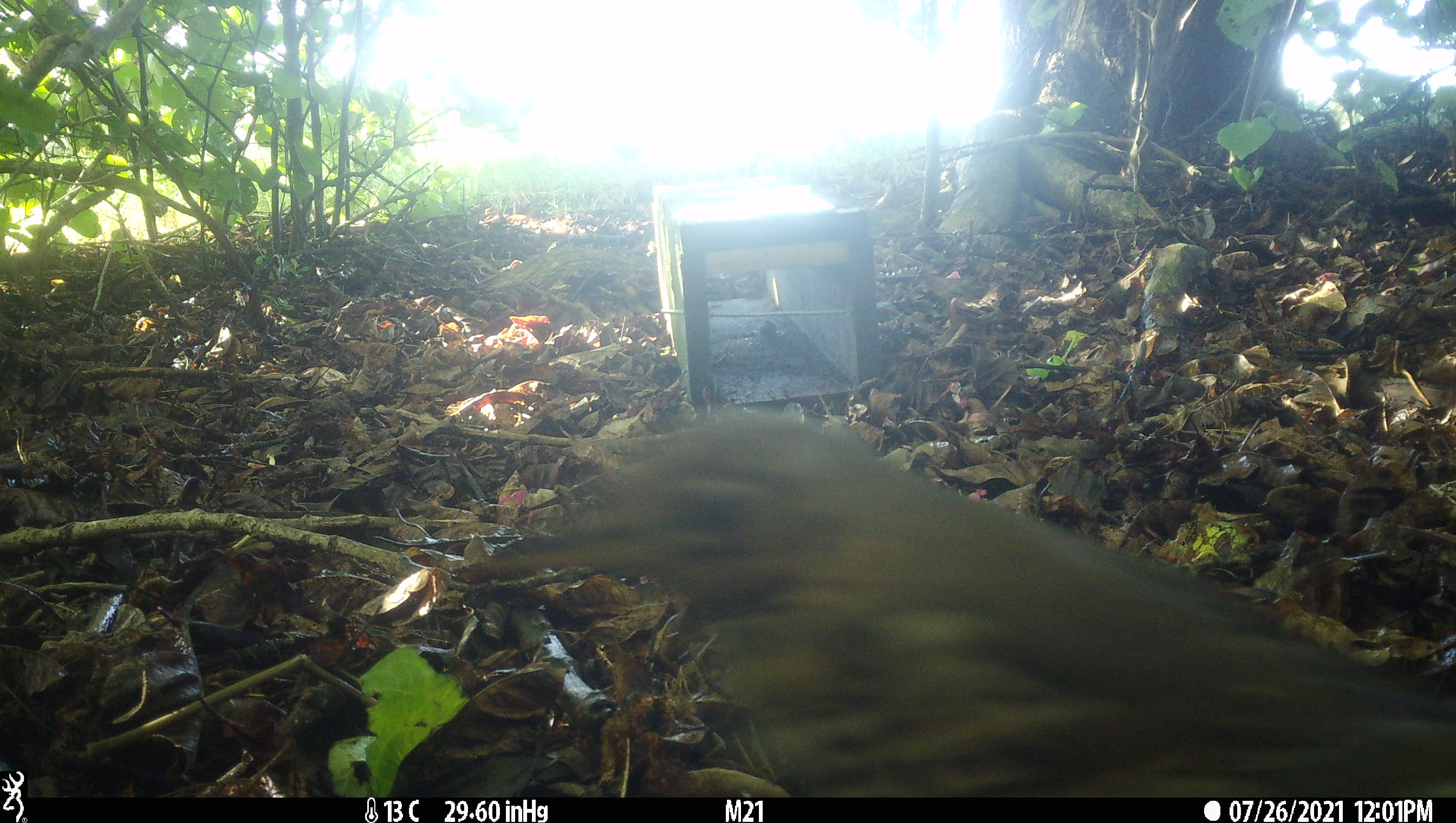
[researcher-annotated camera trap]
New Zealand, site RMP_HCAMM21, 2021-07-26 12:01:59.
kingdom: Animalia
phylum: Chordata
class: Aves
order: Passeriformes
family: Turdidae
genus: Turdus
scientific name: Turdus philomelos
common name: song thrush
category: thrush